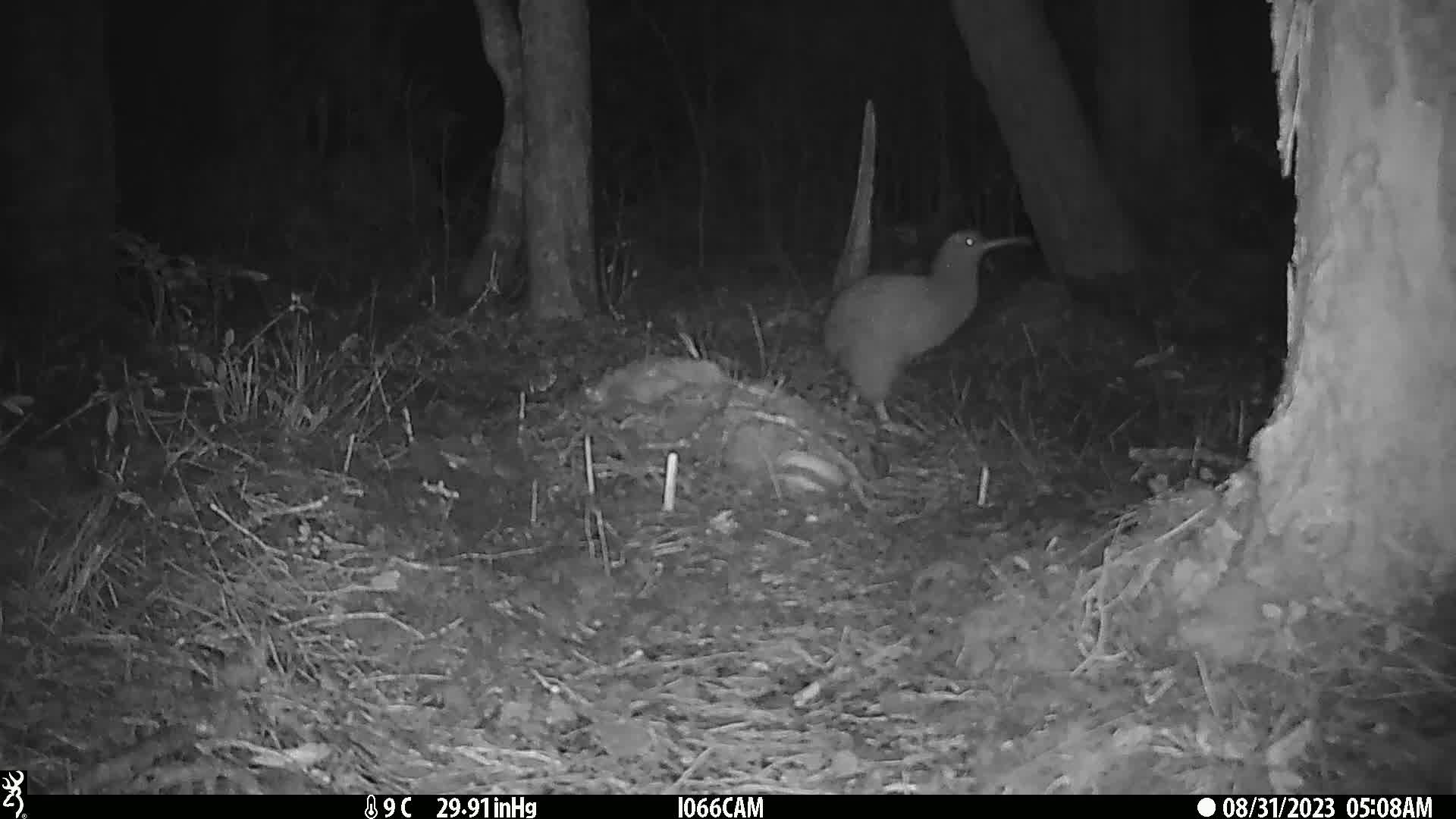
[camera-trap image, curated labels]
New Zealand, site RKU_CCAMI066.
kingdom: Animalia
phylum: Chordata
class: Aves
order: Apterygiformes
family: Apterygidae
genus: Apteryx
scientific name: Apteryx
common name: kiwi